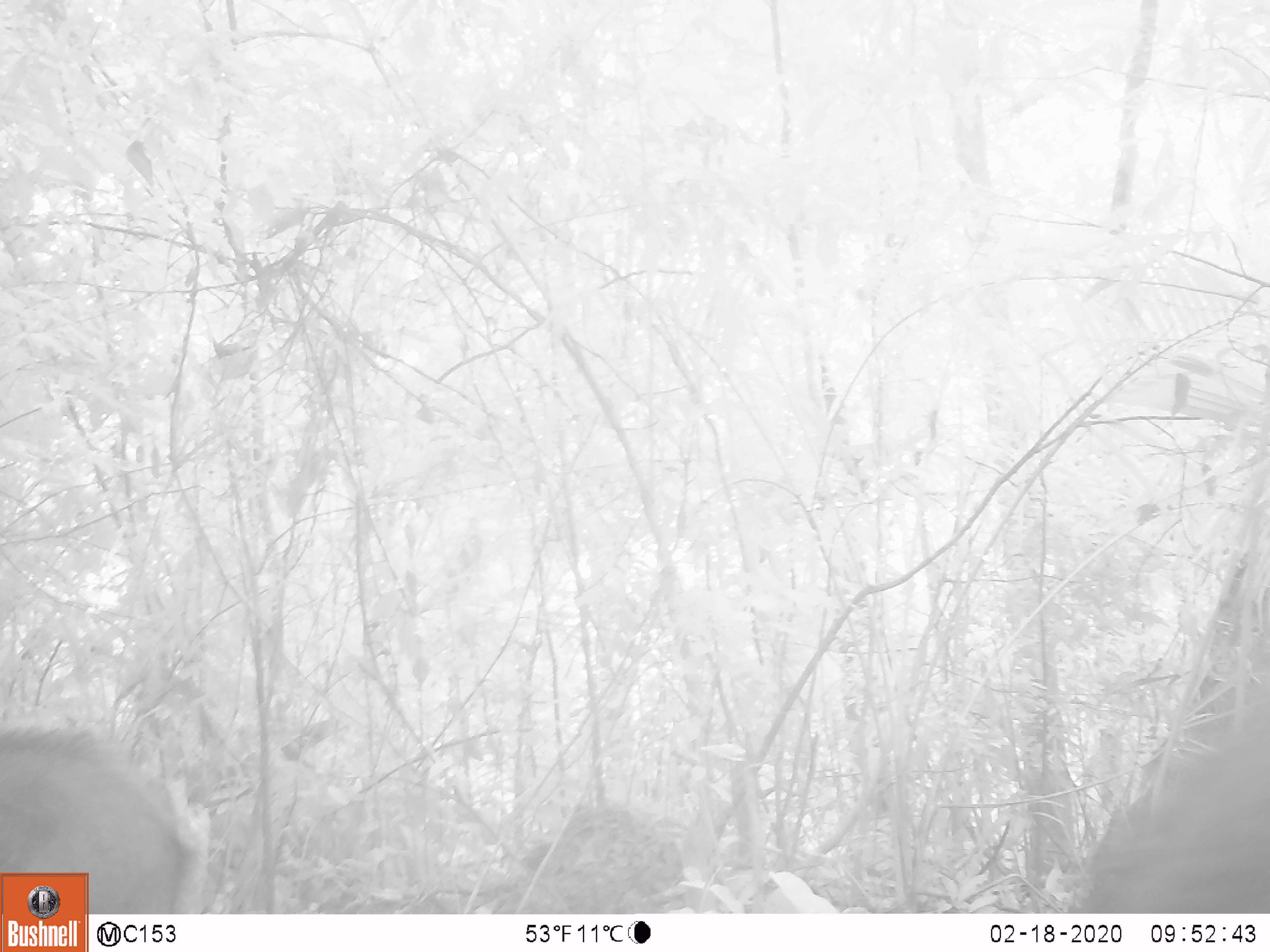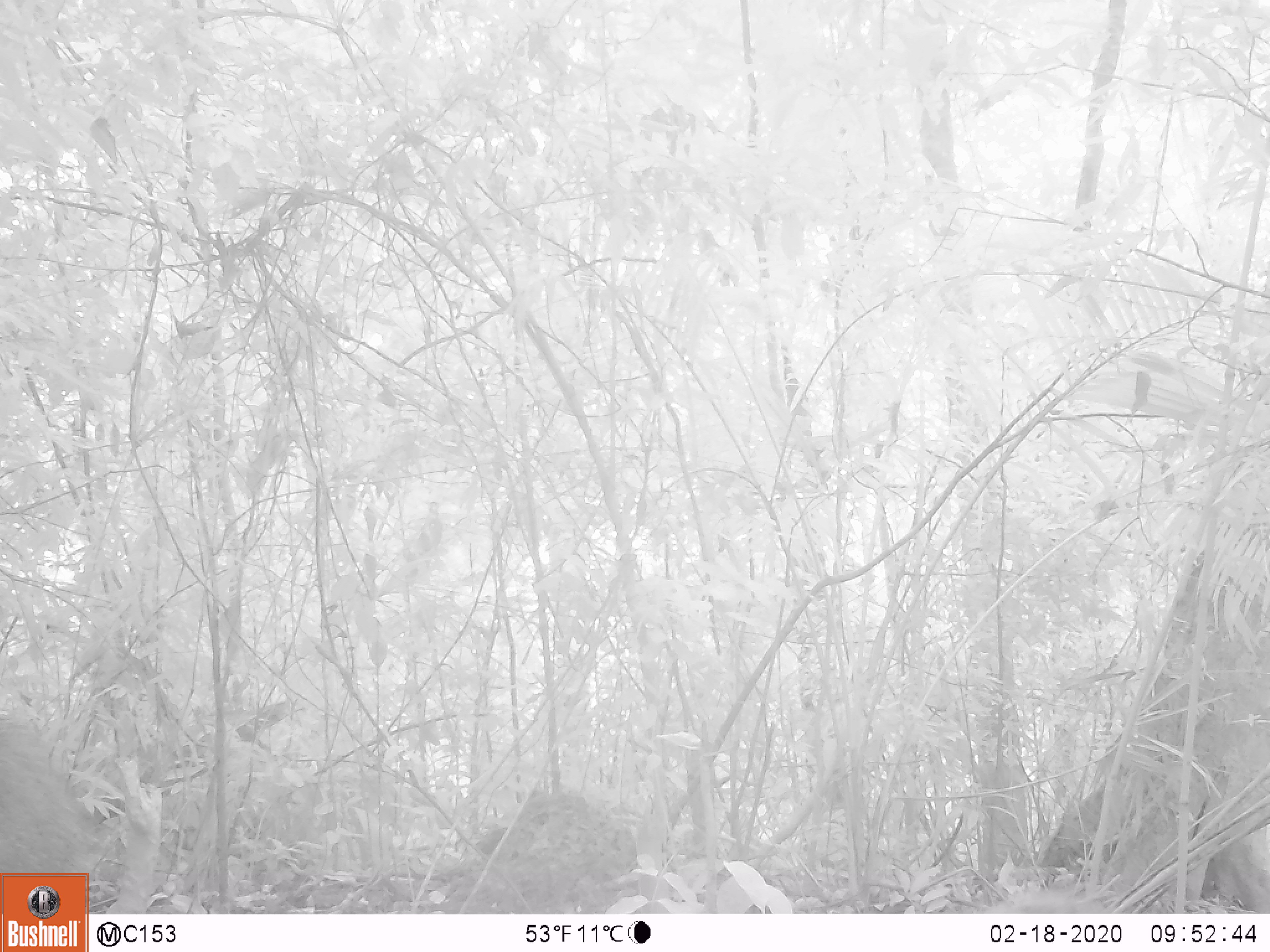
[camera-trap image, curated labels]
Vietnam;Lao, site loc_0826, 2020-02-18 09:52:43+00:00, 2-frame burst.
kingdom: Animalia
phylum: Chordata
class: Mammalia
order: Artiodactyla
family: Suidae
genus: Sus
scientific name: Sus scrofa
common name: eurasian wild pig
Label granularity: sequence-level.